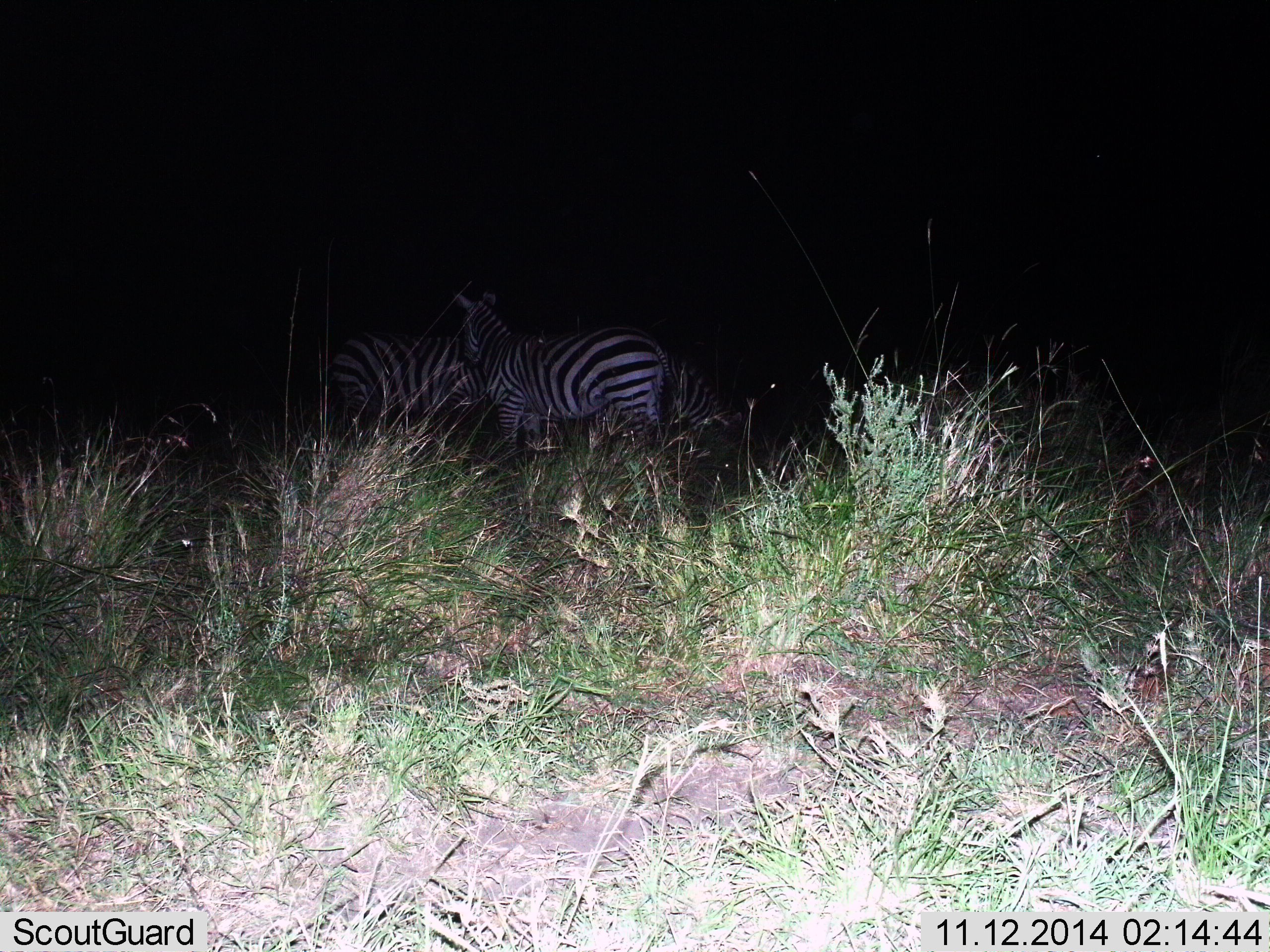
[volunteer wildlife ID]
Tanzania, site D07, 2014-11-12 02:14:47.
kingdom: Animalia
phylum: Chordata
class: Mammalia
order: Perissodactyla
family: Equidae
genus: Equus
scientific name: Equus quagga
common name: plains zebra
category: zebra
Zebra (plains zebra) (Equus quagga), count 3. Behavior (volunteer vote fractions): standing 60%, resting 10%, moving 0%, interacting 0%. Young present (vote fraction): 0%. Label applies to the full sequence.